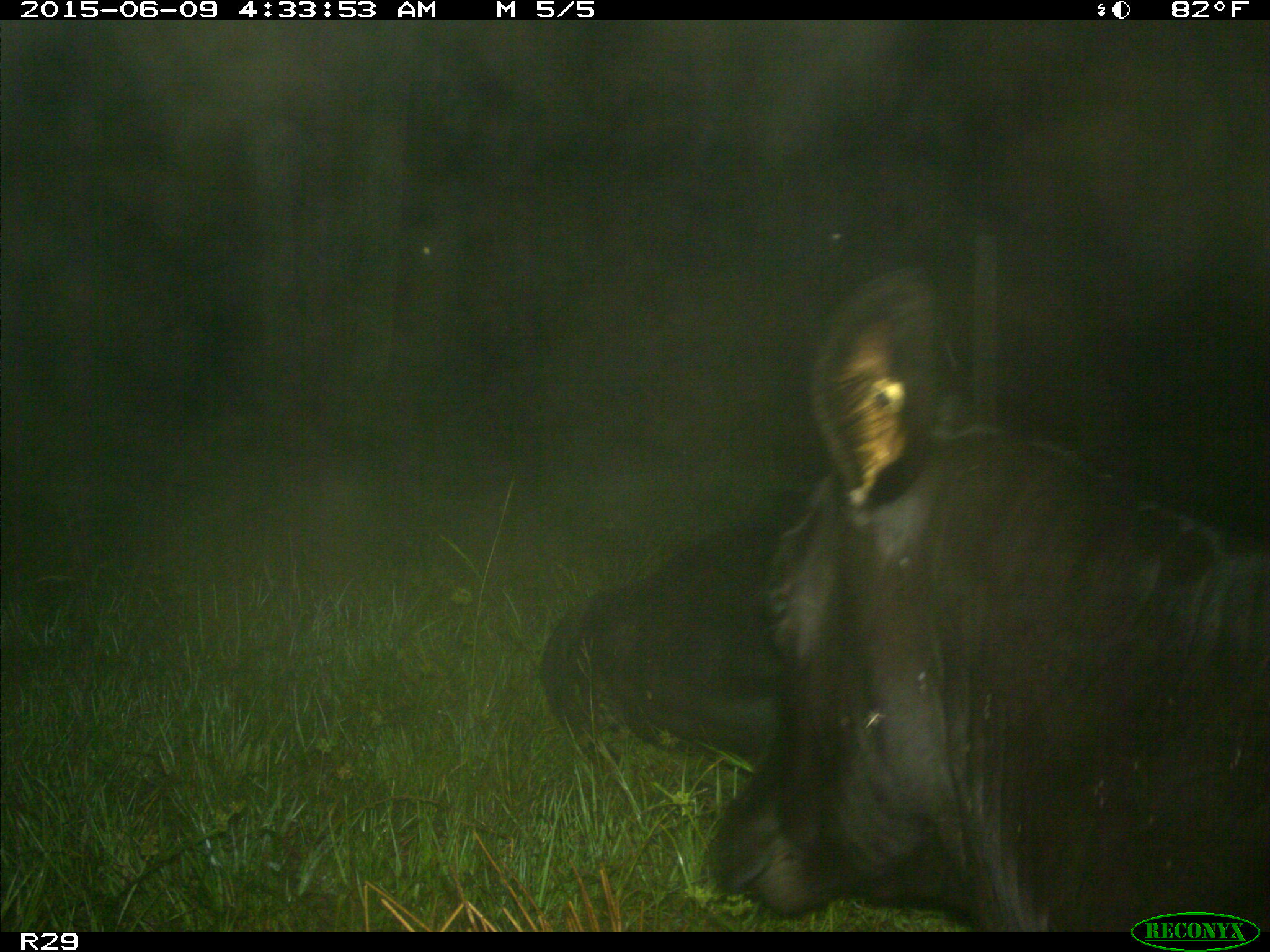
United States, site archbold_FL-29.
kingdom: Animalia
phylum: Chordata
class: Mammalia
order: Artiodactyla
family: Bovidae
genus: Bos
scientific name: Bos taurus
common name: domestic cow